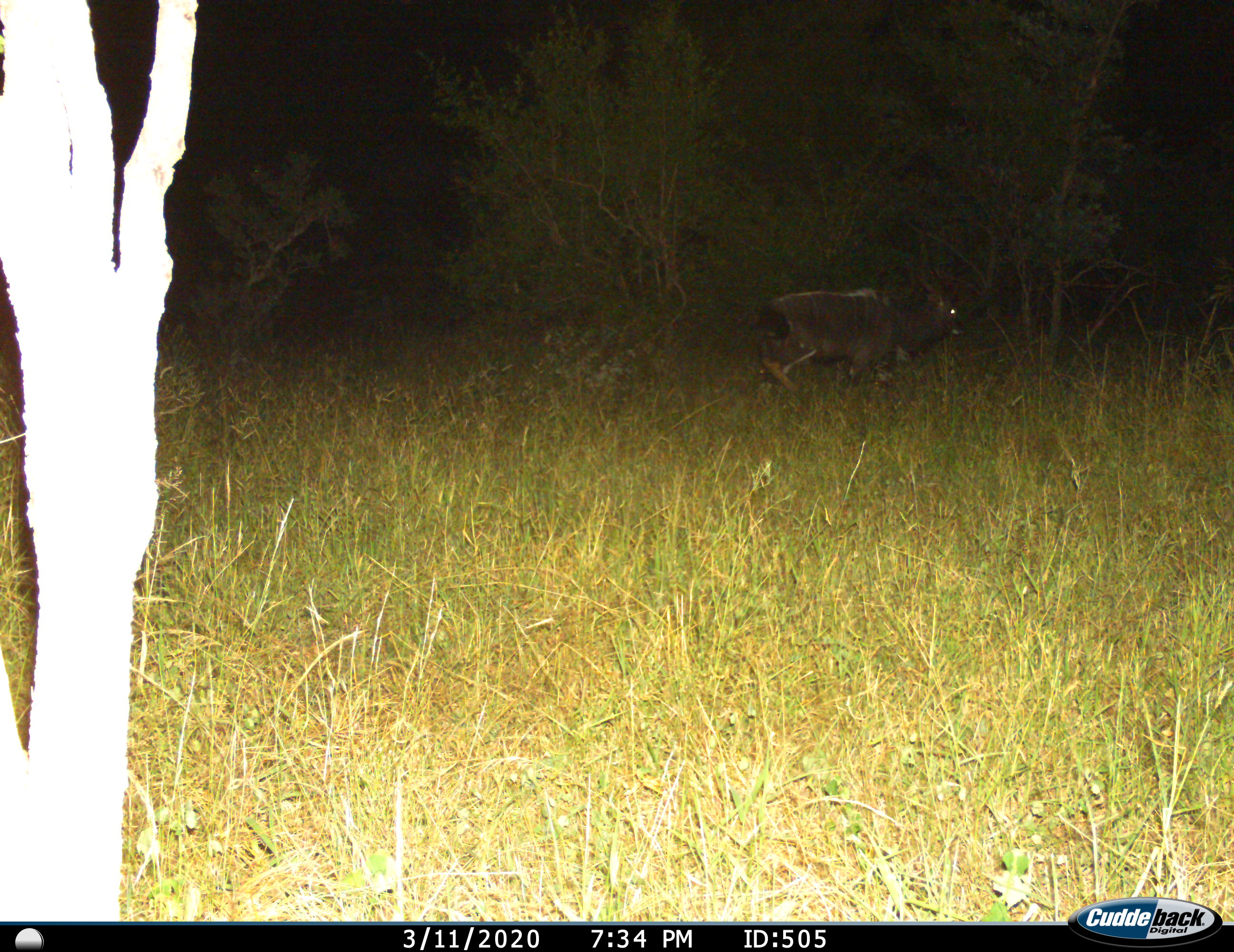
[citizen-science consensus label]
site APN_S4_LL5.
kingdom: Animalia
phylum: Chordata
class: Mammalia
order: Artiodactyla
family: Bovidae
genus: Tragelaphus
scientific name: Tragelaphus angasii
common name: nyala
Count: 1.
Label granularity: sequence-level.